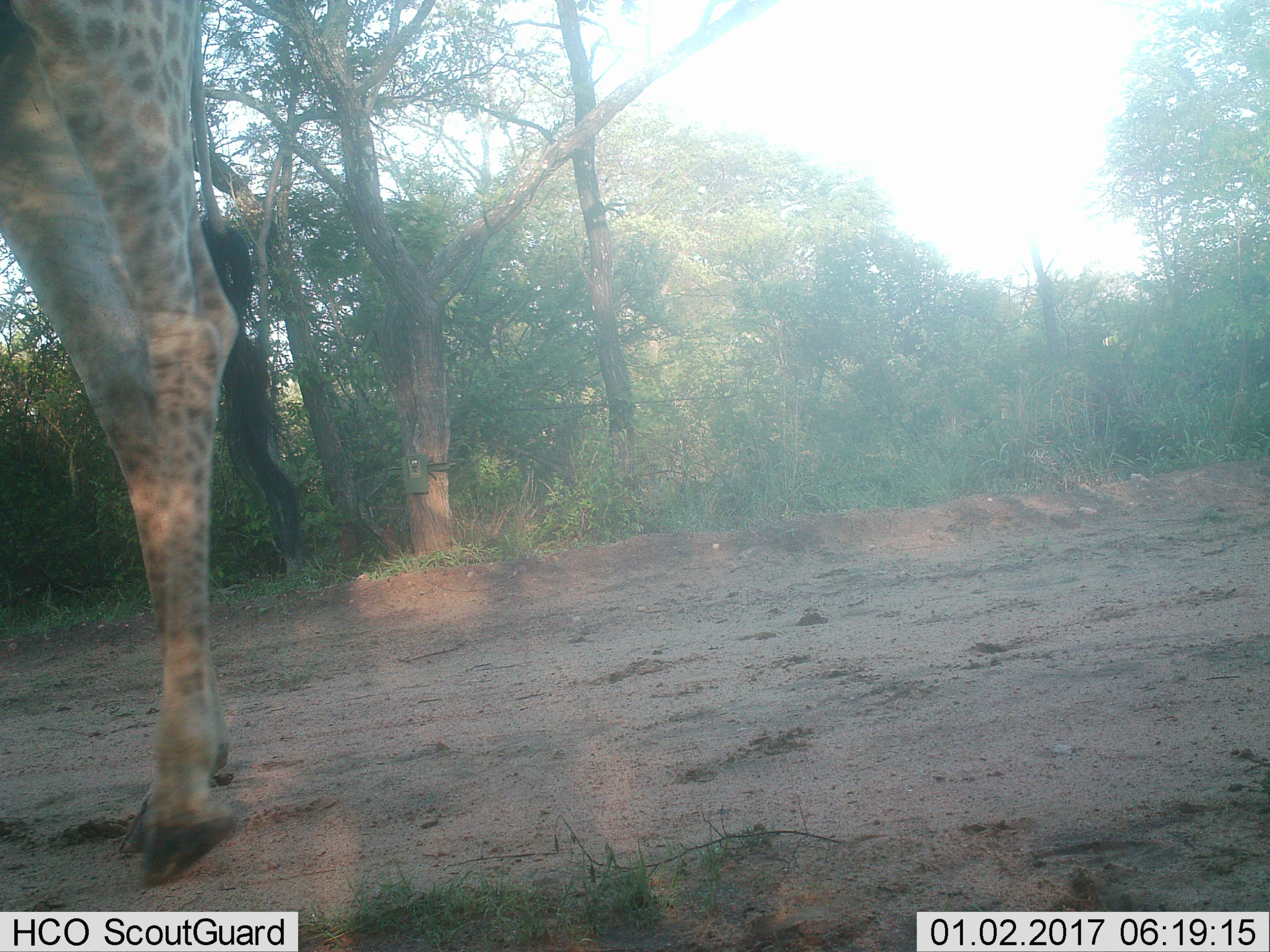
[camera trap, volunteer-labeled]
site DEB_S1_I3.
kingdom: Animalia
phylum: Chordata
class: Mammalia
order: Artiodactyla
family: Giraffidae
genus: Giraffa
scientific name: Giraffa camelopardalis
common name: giraffe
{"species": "giraffe (Giraffa camelopardalis)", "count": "1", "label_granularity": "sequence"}